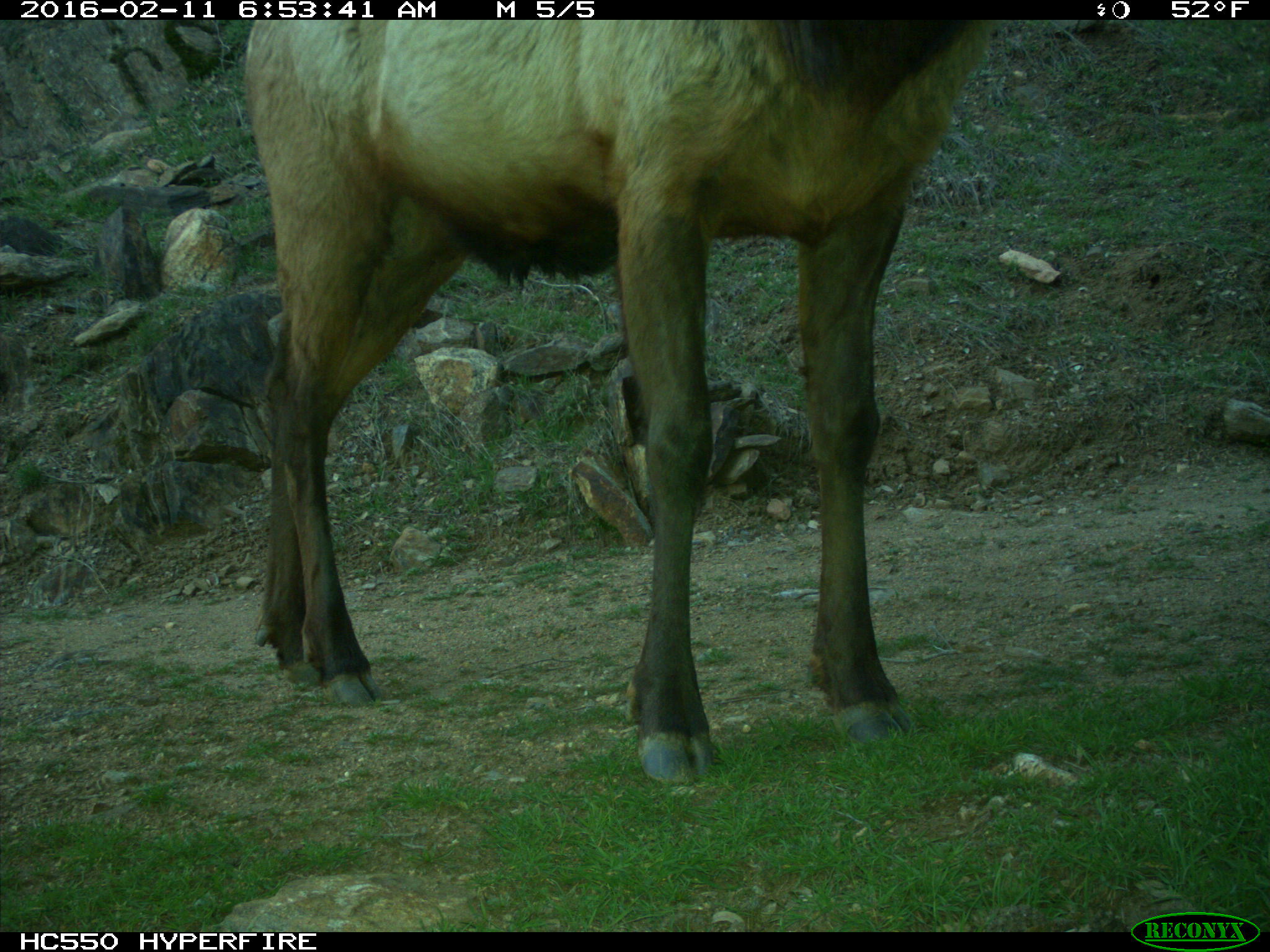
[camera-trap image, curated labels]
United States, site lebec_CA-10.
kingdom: Animalia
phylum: Chordata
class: Mammalia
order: Artiodactyla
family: Cervidae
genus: Cervus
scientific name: Cervus canadensis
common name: elk